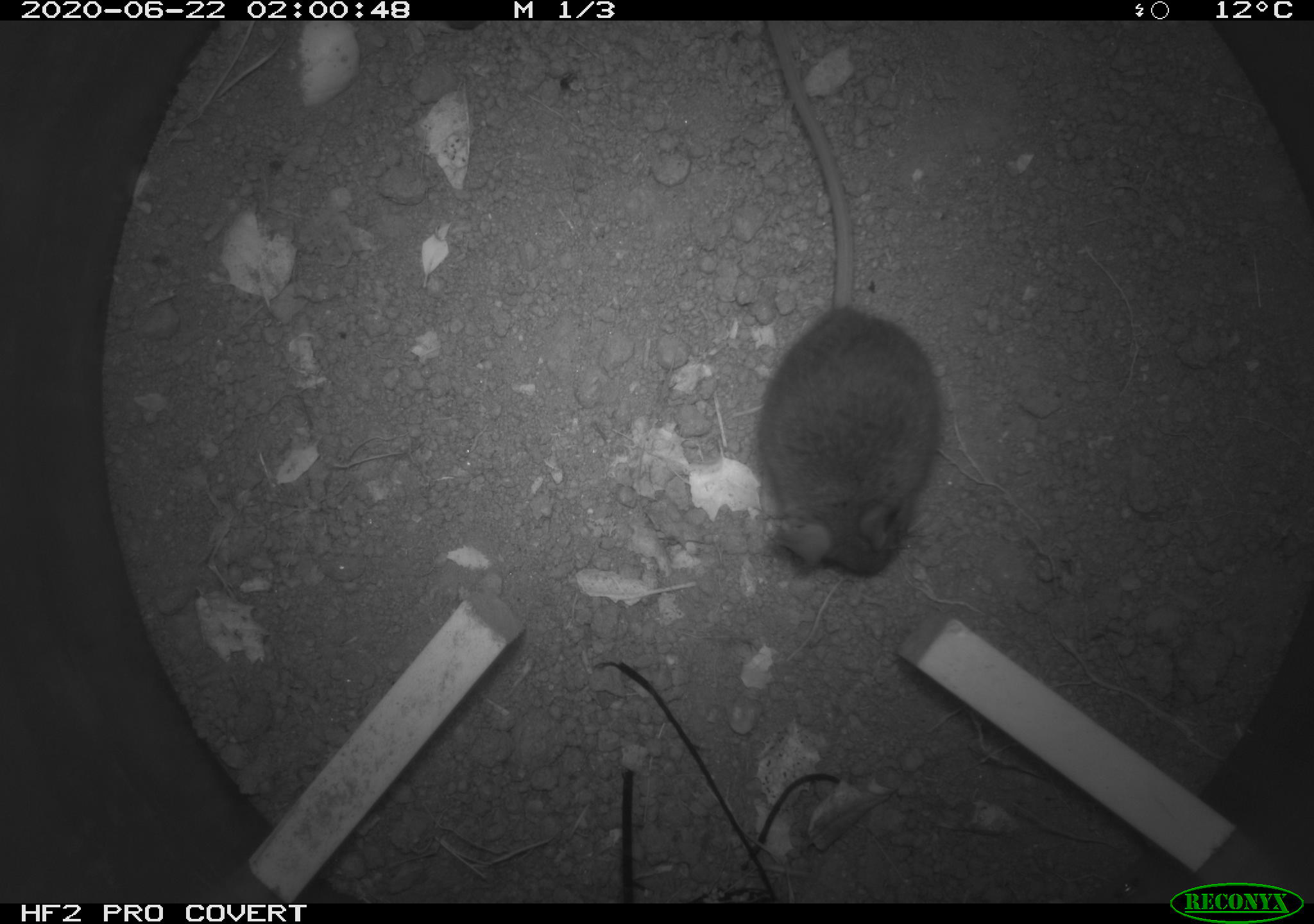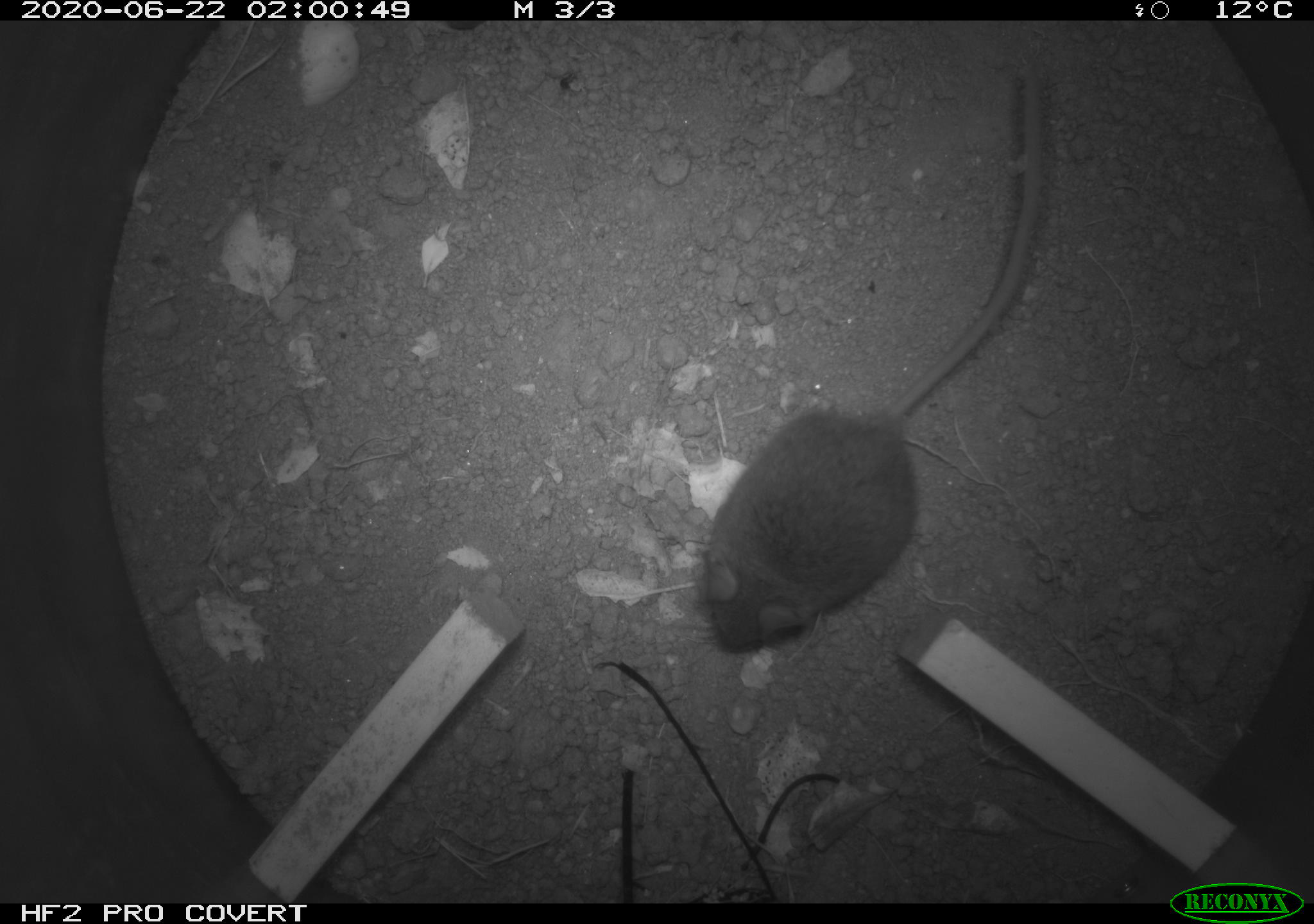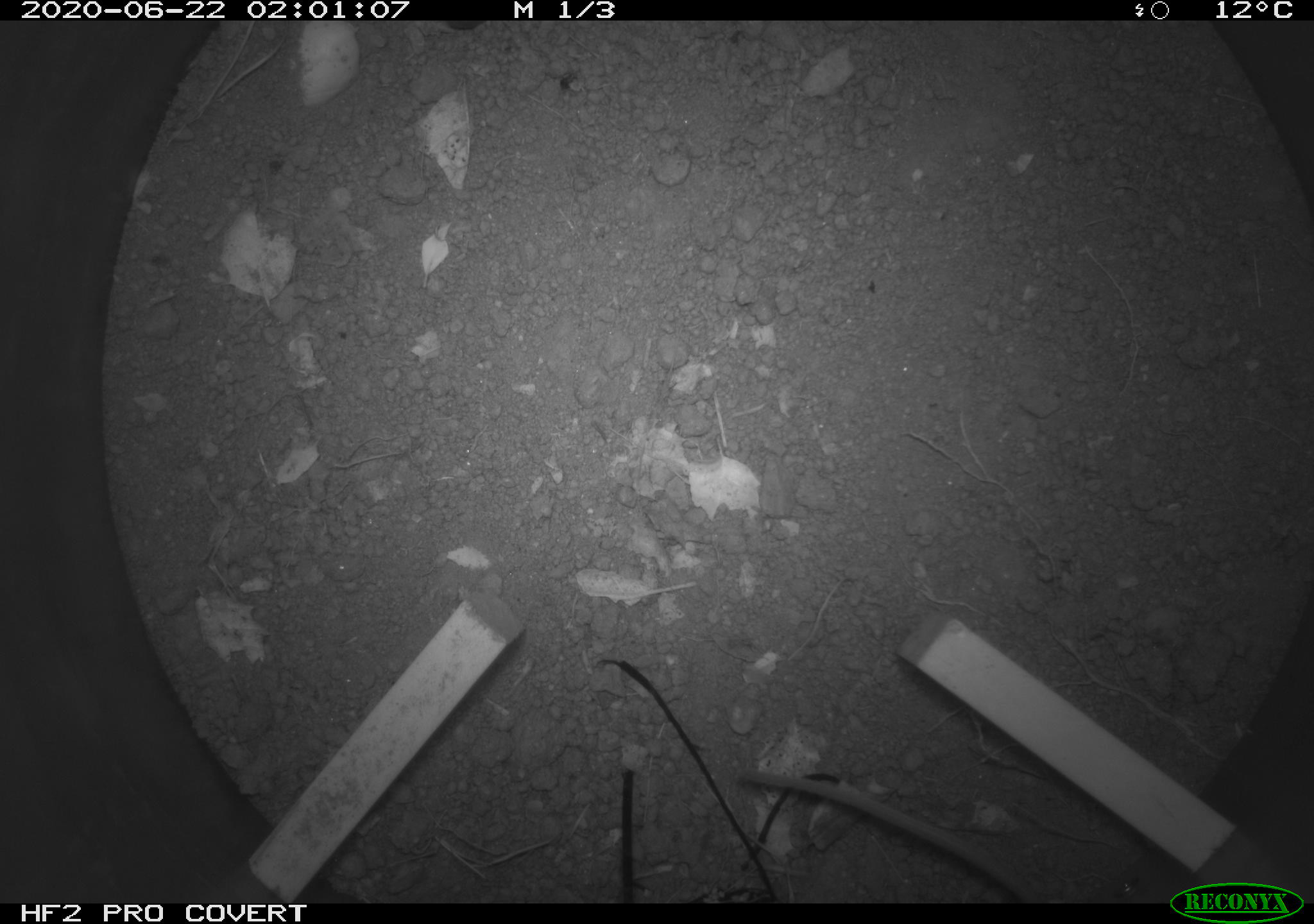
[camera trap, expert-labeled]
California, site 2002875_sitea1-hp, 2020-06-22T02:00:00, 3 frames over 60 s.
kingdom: Animalia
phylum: Chordata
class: Mammalia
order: Rodentia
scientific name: Rodentia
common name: mouse species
Mouse species (Rodentia).